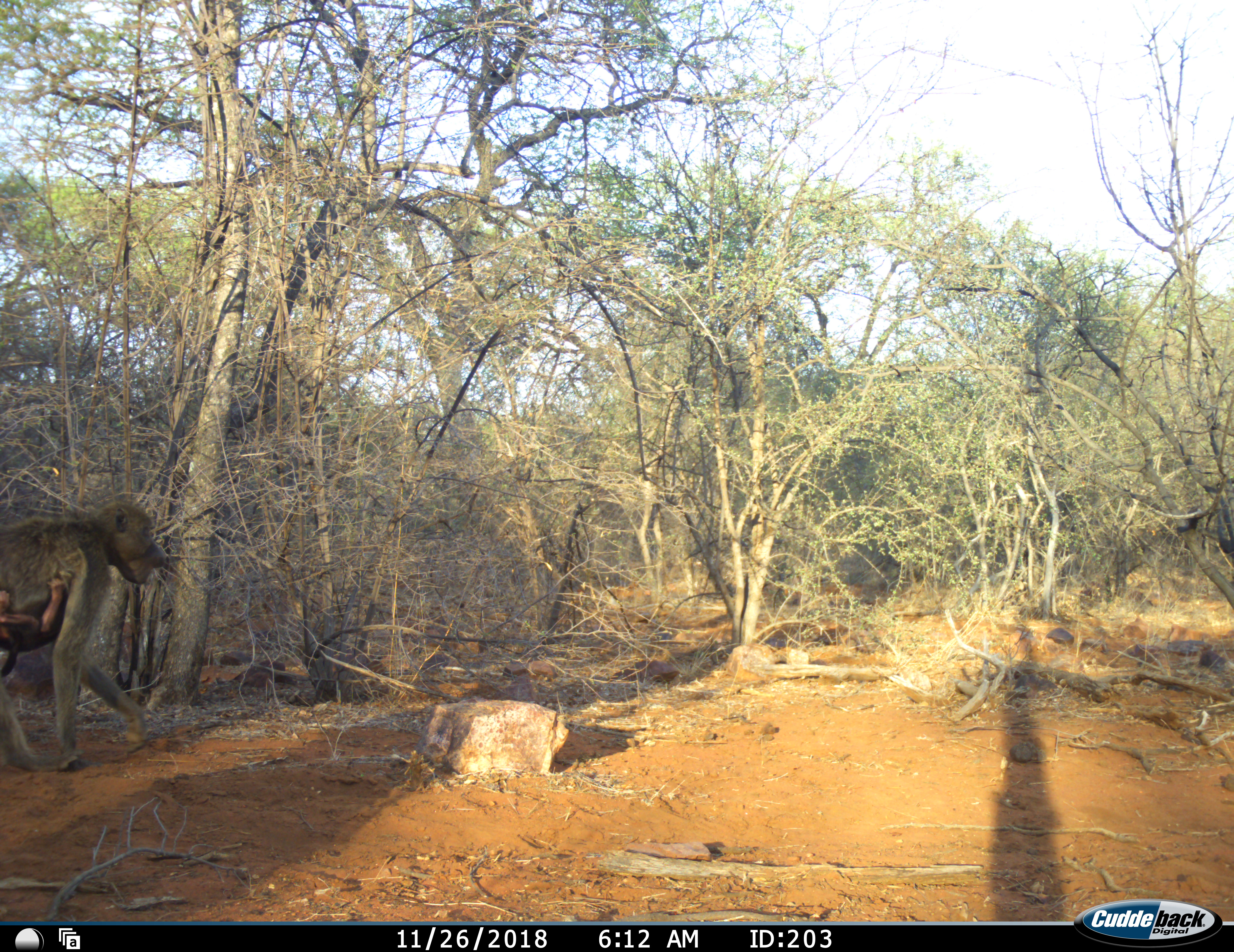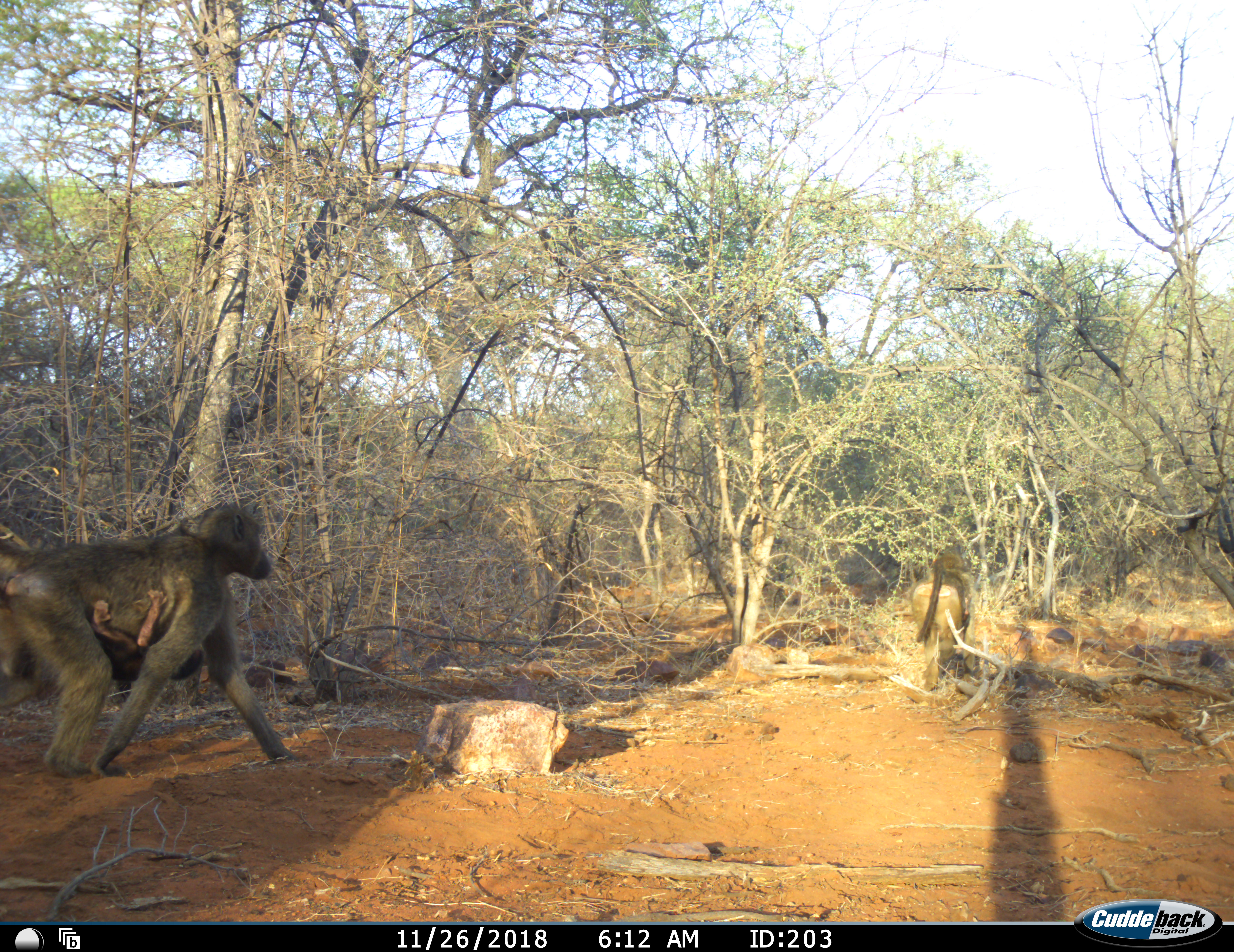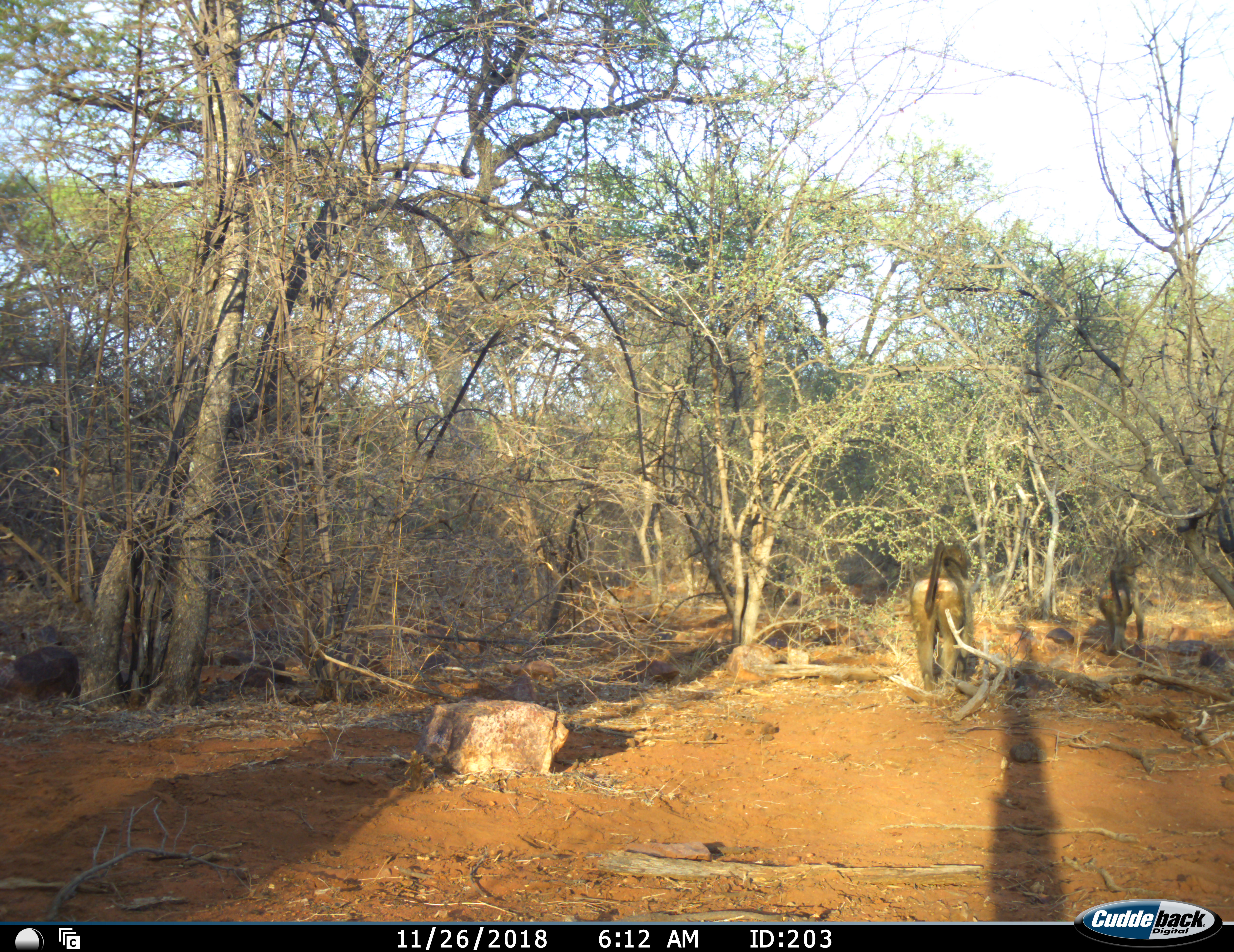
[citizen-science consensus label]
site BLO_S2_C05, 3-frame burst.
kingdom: Animalia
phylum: Chordata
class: Mammalia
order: Primates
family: Cercopithecidae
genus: Papio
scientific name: Papio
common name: baboon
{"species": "baboon (Papio)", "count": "3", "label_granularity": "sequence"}